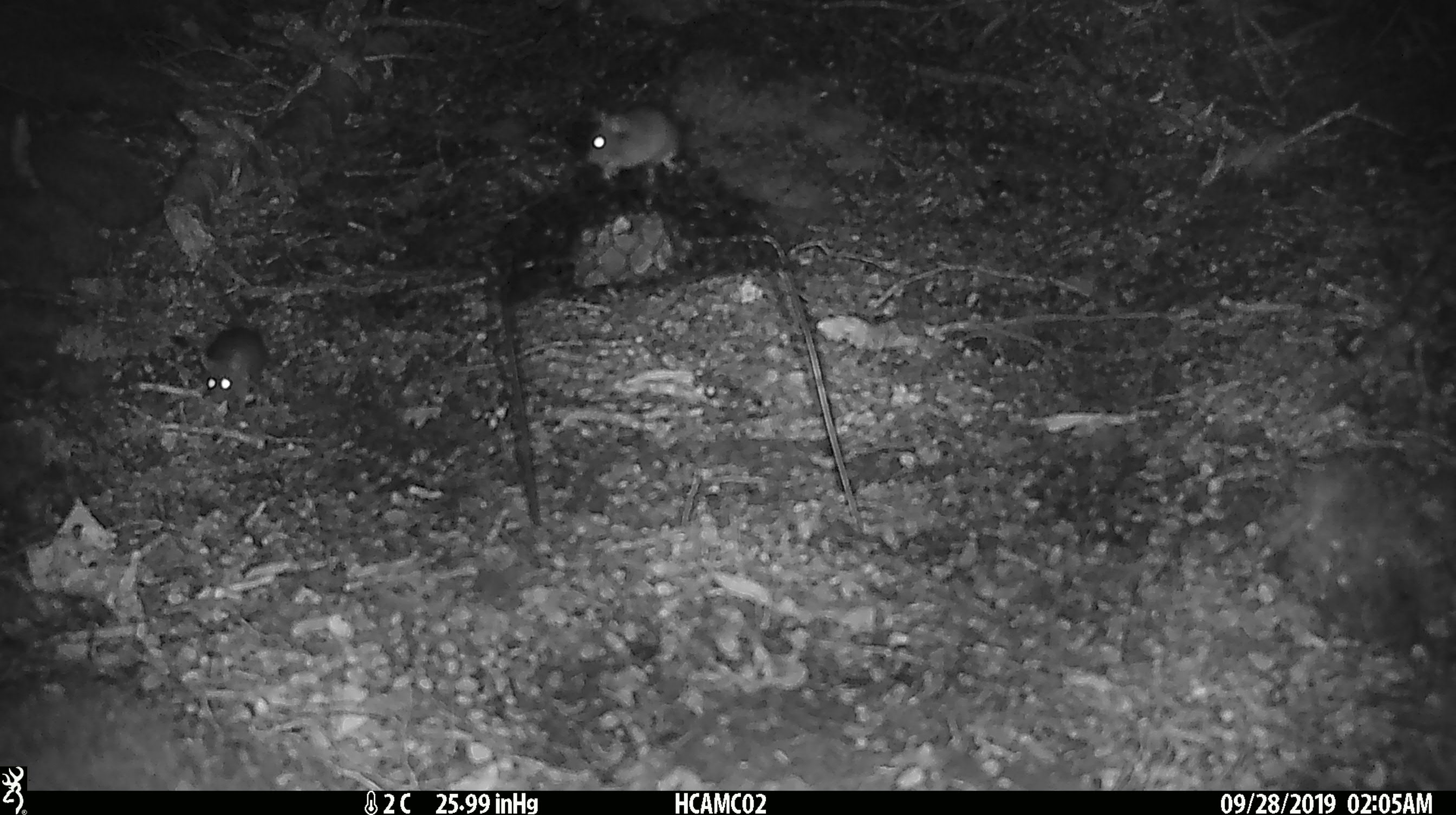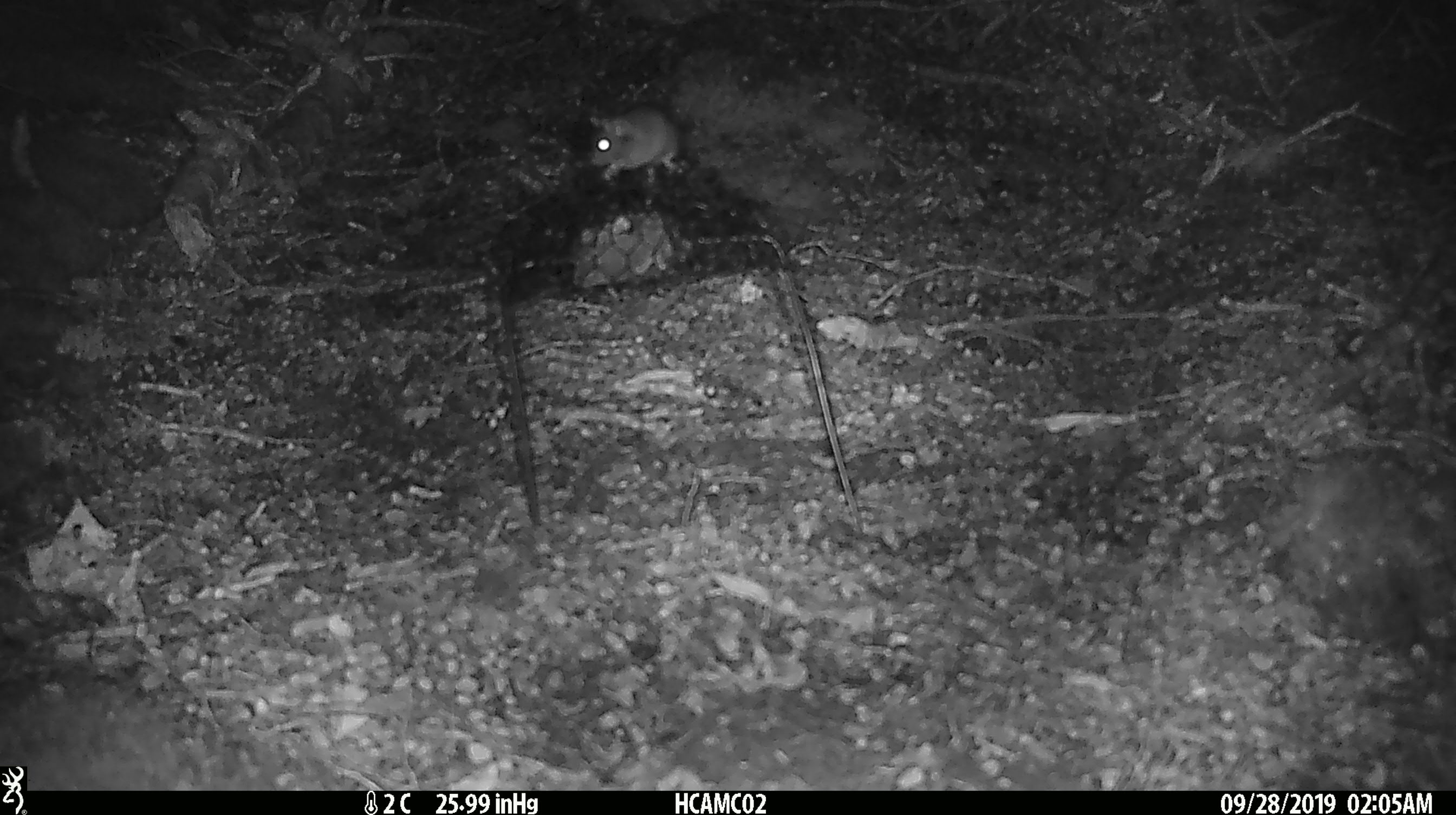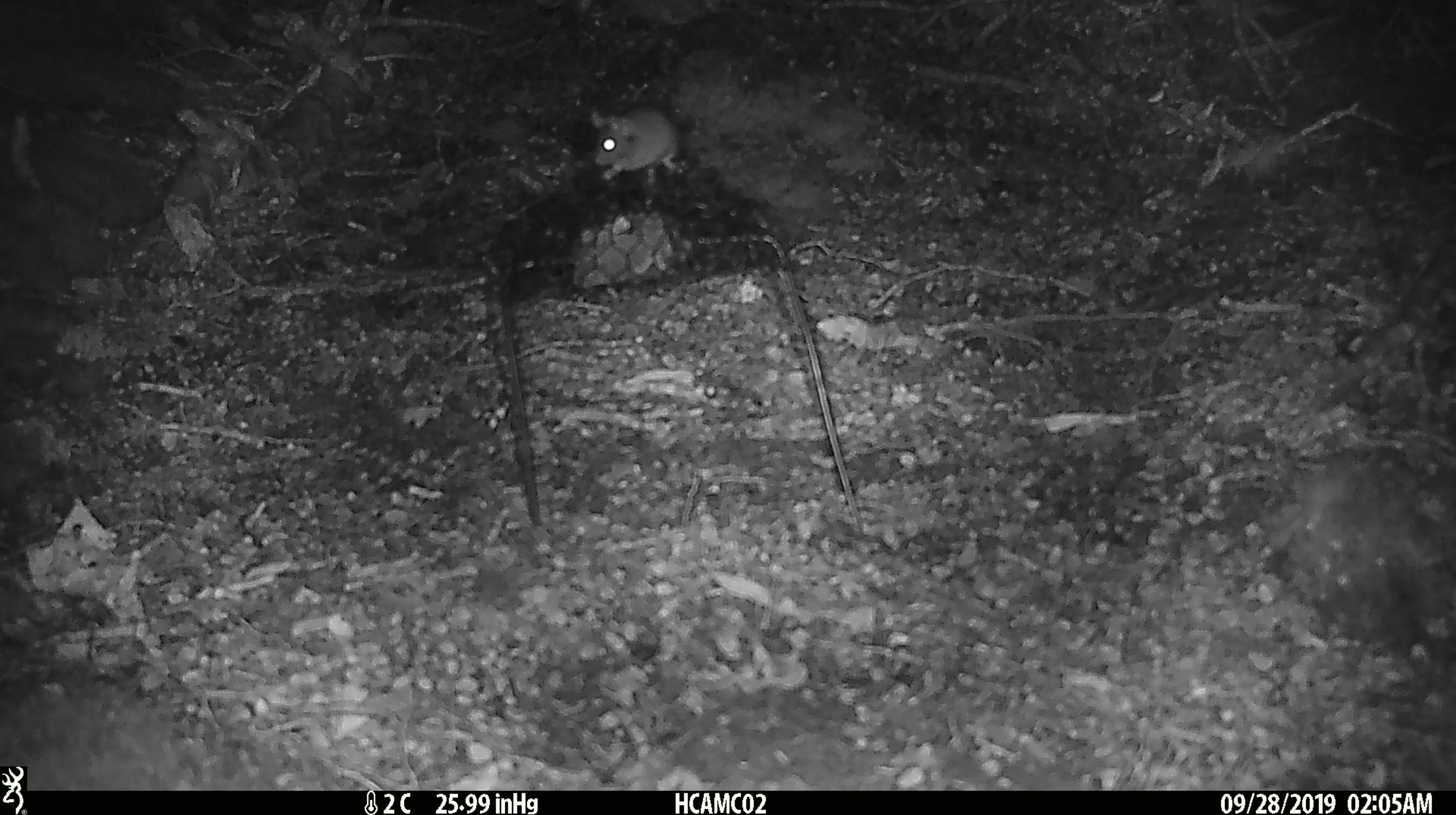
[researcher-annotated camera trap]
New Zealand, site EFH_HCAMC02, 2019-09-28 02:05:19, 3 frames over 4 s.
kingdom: Animalia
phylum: Chordata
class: Mammalia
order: Rodentia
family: Muridae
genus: Mus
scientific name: Mus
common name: mouse